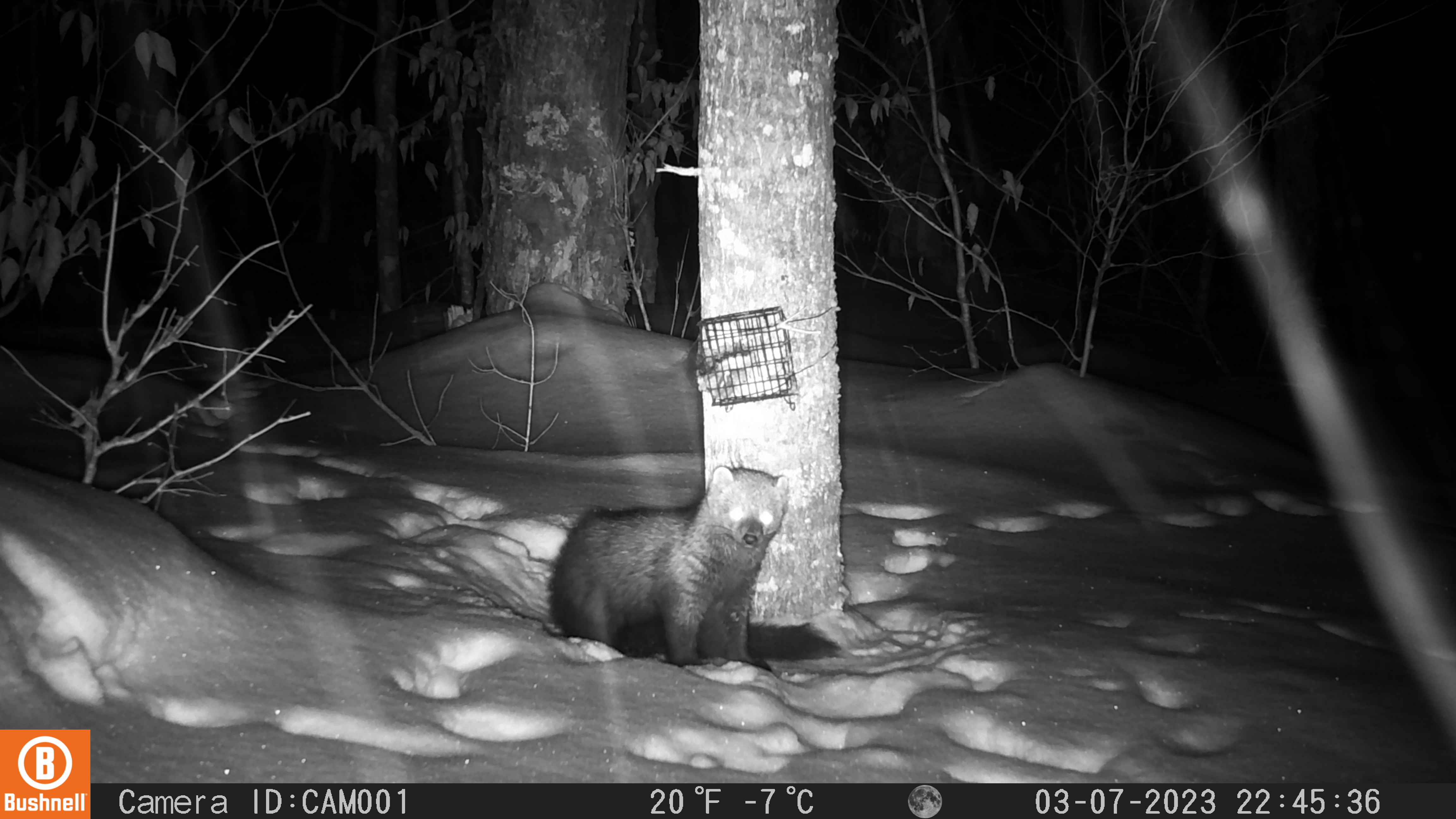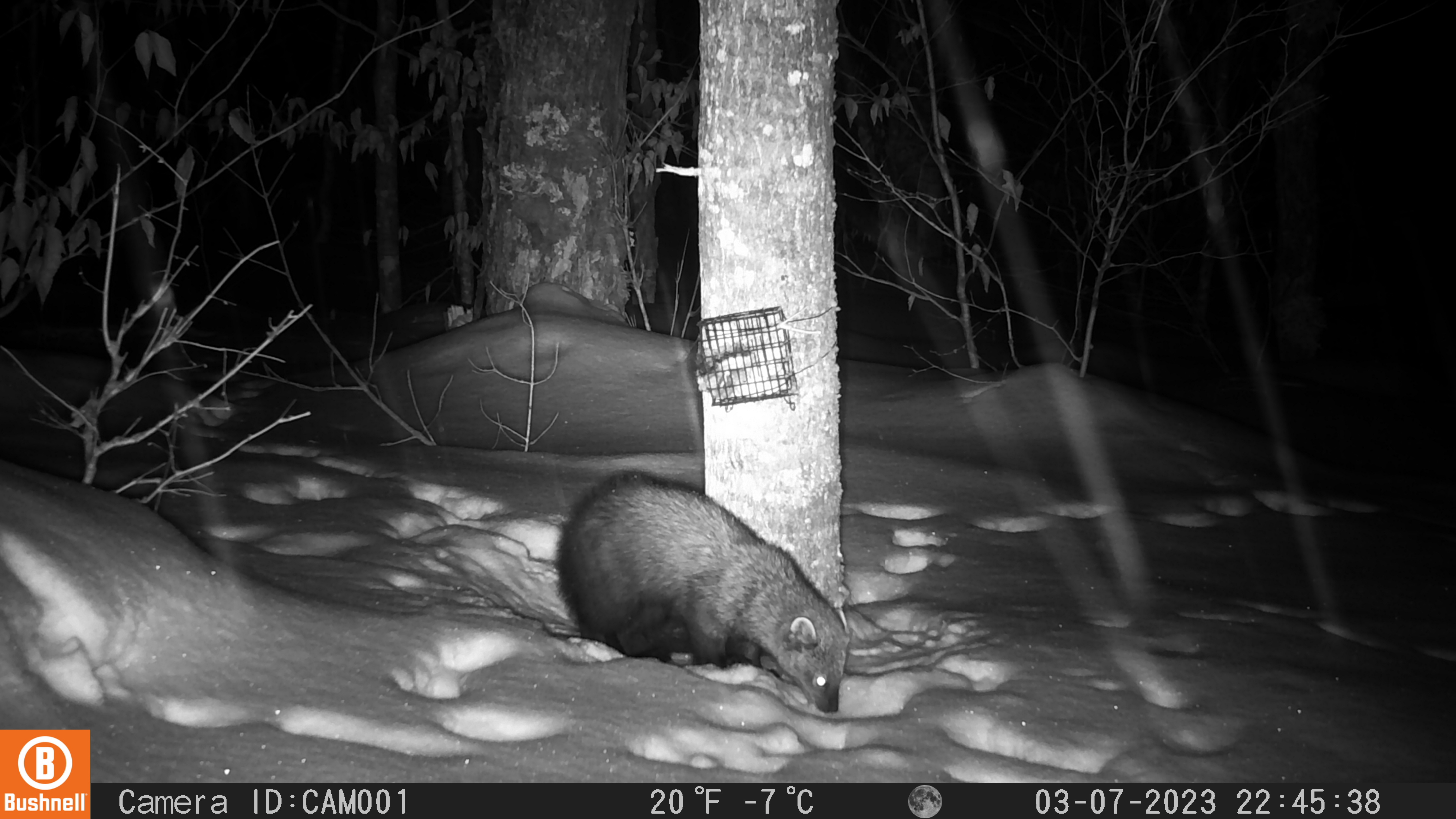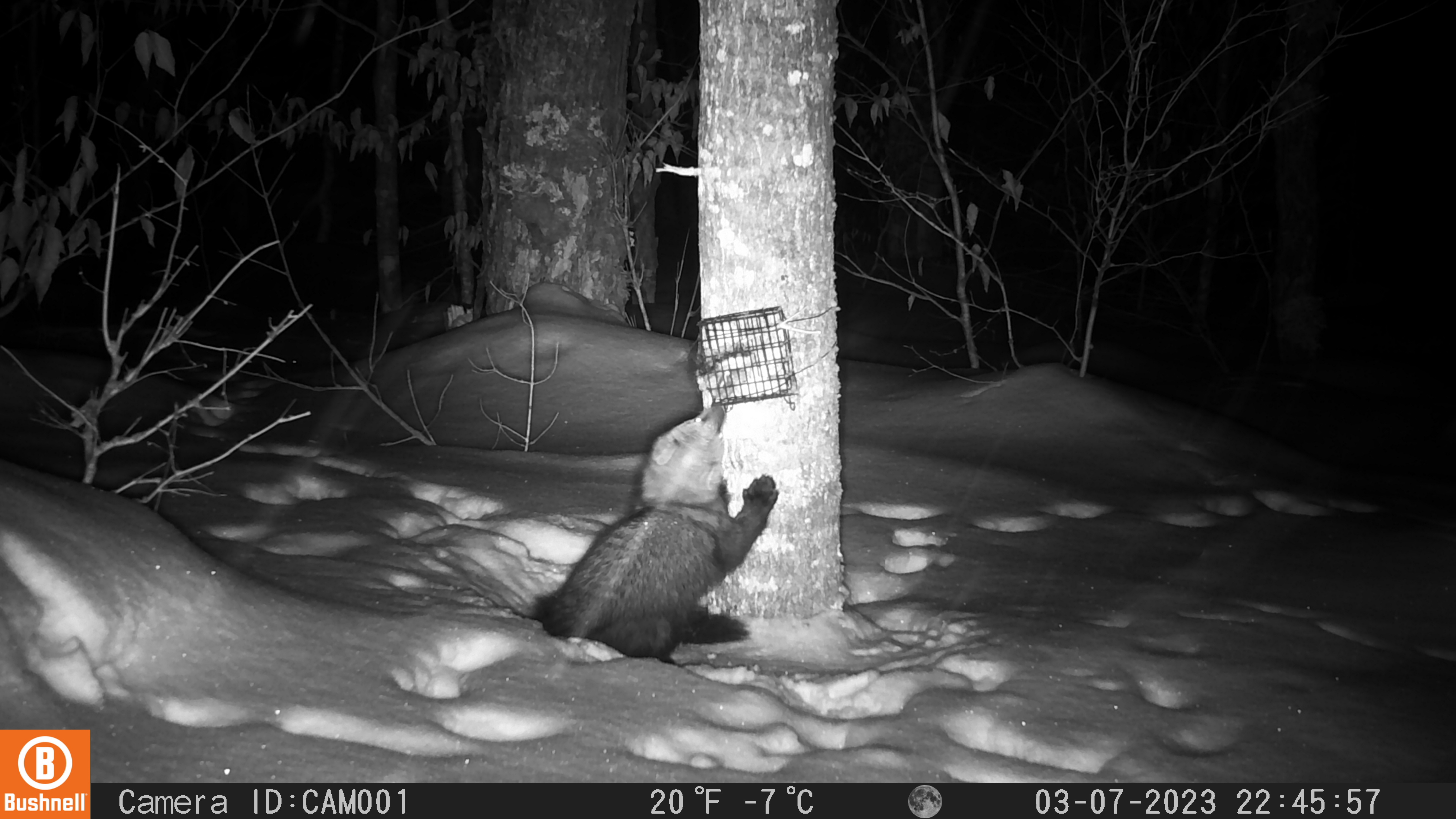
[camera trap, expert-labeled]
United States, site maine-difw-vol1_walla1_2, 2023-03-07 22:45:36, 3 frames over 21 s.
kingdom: Animalia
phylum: Chordata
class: Mammalia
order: Carnivora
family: Mustelidae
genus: Pekania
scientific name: Pekania pennanti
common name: fisher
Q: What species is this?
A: Fisher (Pekania pennanti).